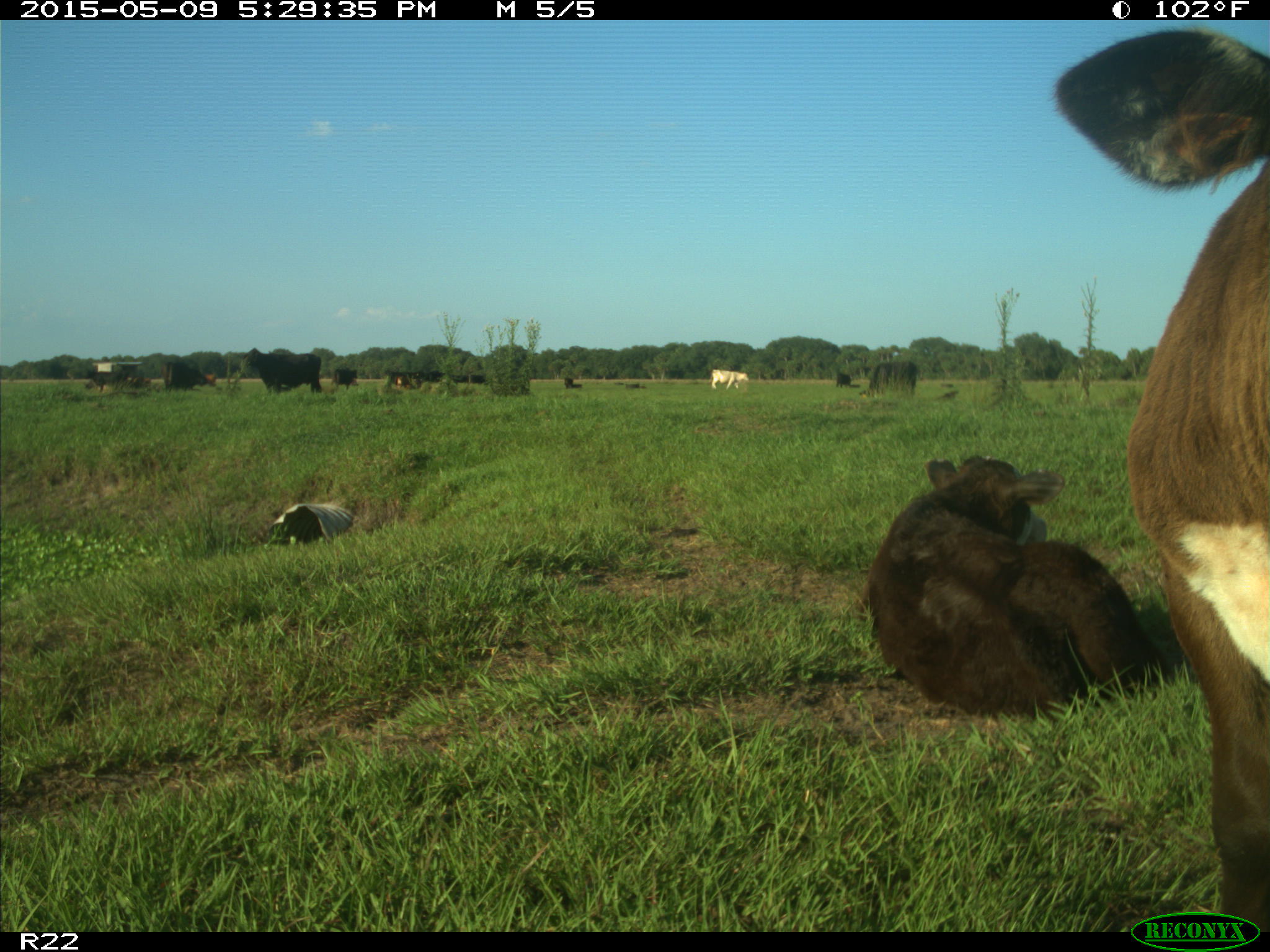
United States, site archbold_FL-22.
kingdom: Animalia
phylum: Chordata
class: Mammalia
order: Artiodactyla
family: Bovidae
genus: Bos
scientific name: Bos taurus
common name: domestic cow